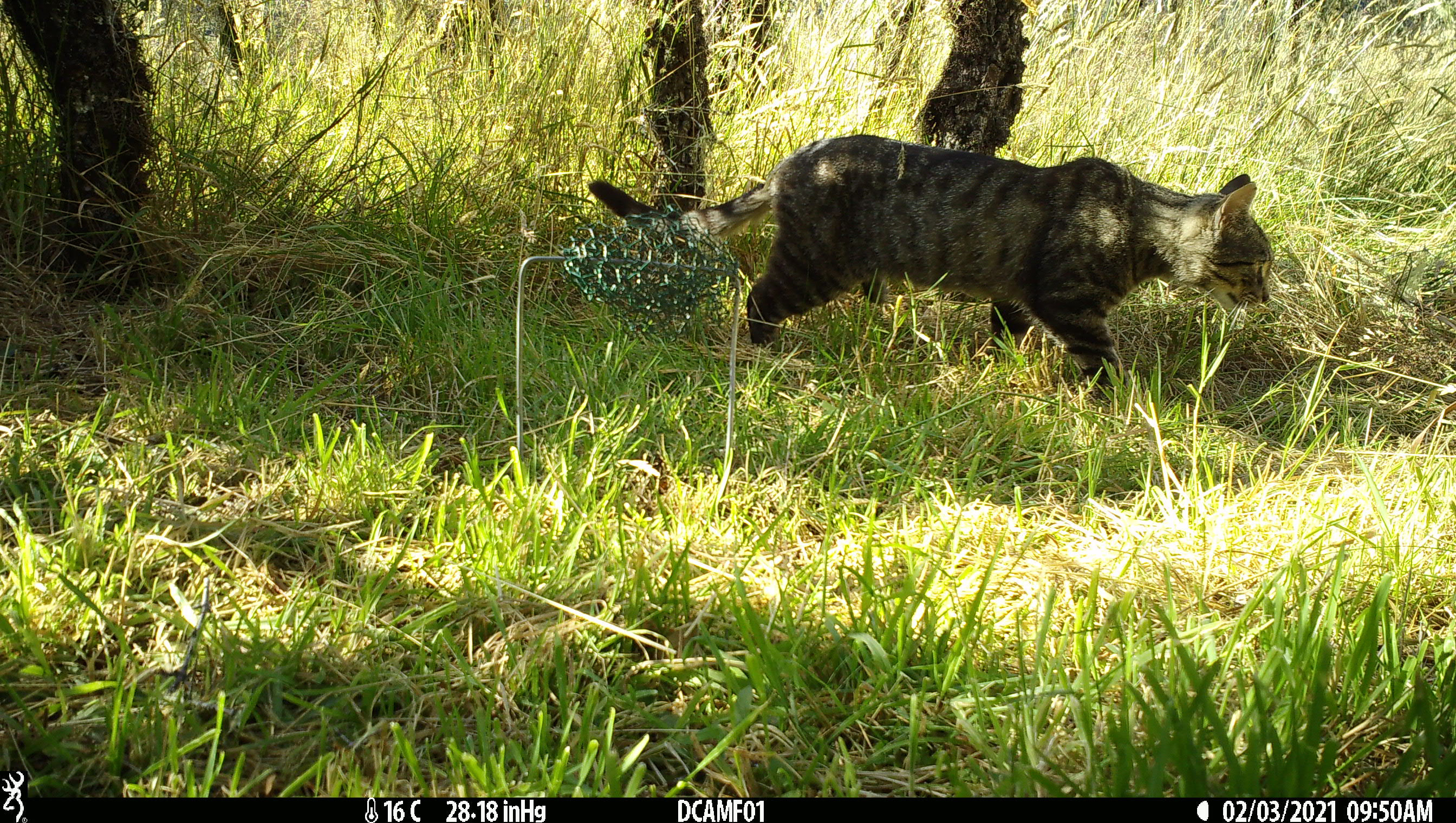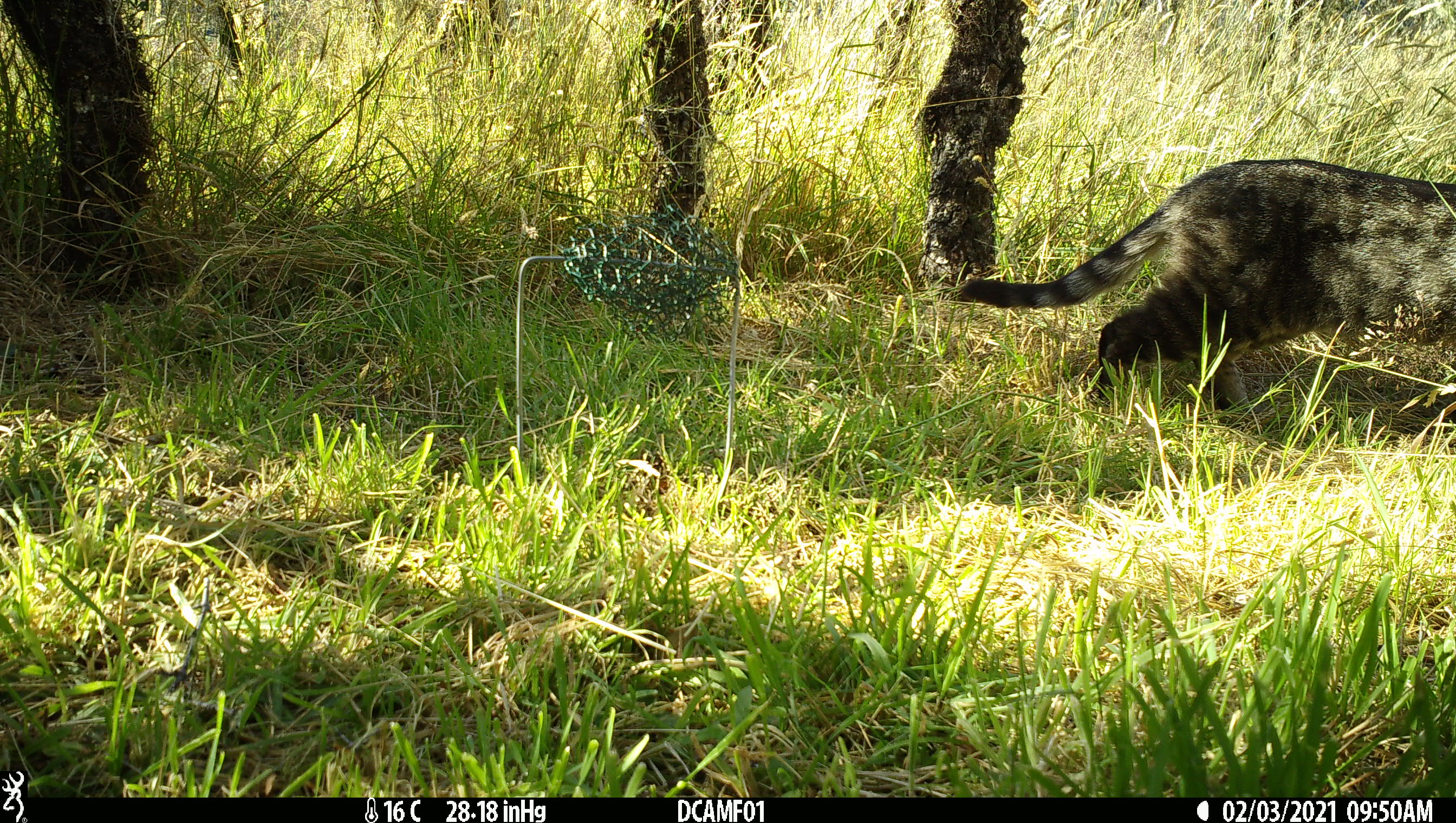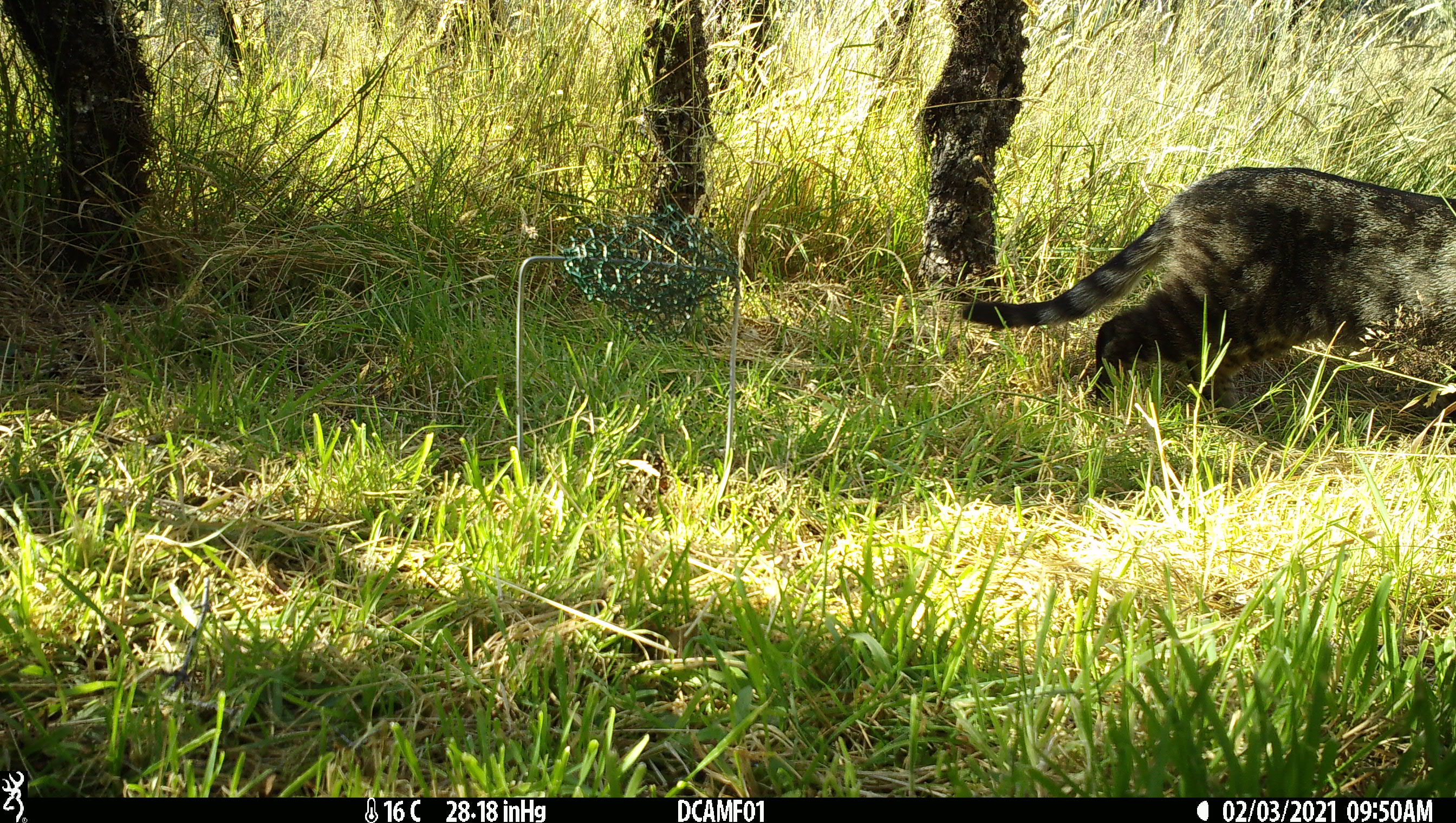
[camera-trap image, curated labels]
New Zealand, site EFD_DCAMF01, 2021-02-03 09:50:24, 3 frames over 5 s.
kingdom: Animalia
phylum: Chordata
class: Mammalia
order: Carnivora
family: Felidae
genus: Felis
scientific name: Felis catus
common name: domestic cat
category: cat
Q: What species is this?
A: Cat (domestic cat) (Felis catus).